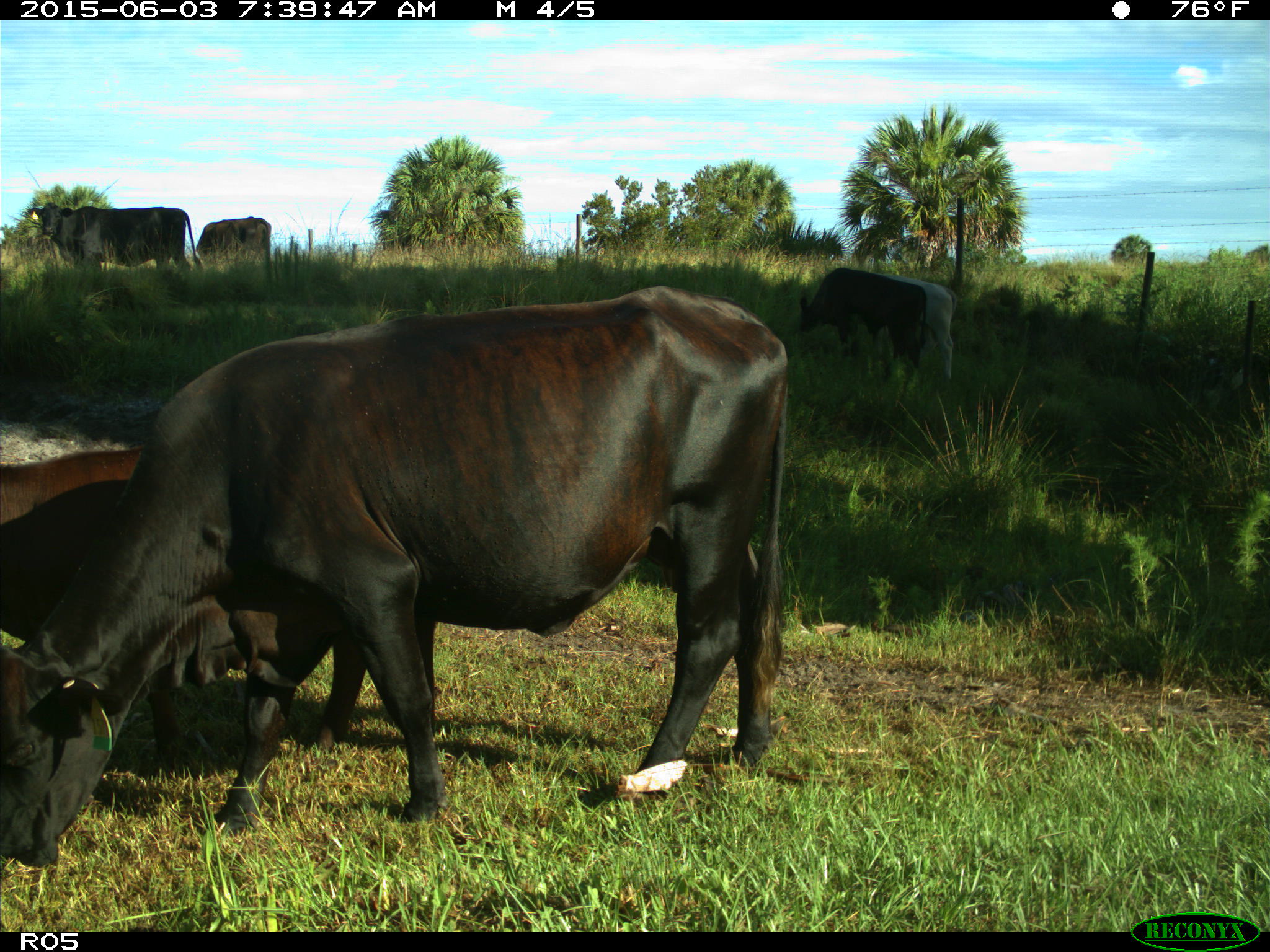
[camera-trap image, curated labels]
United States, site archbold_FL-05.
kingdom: Animalia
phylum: Chordata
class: Mammalia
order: Artiodactyla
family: Bovidae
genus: Bos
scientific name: Bos taurus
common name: domestic cow